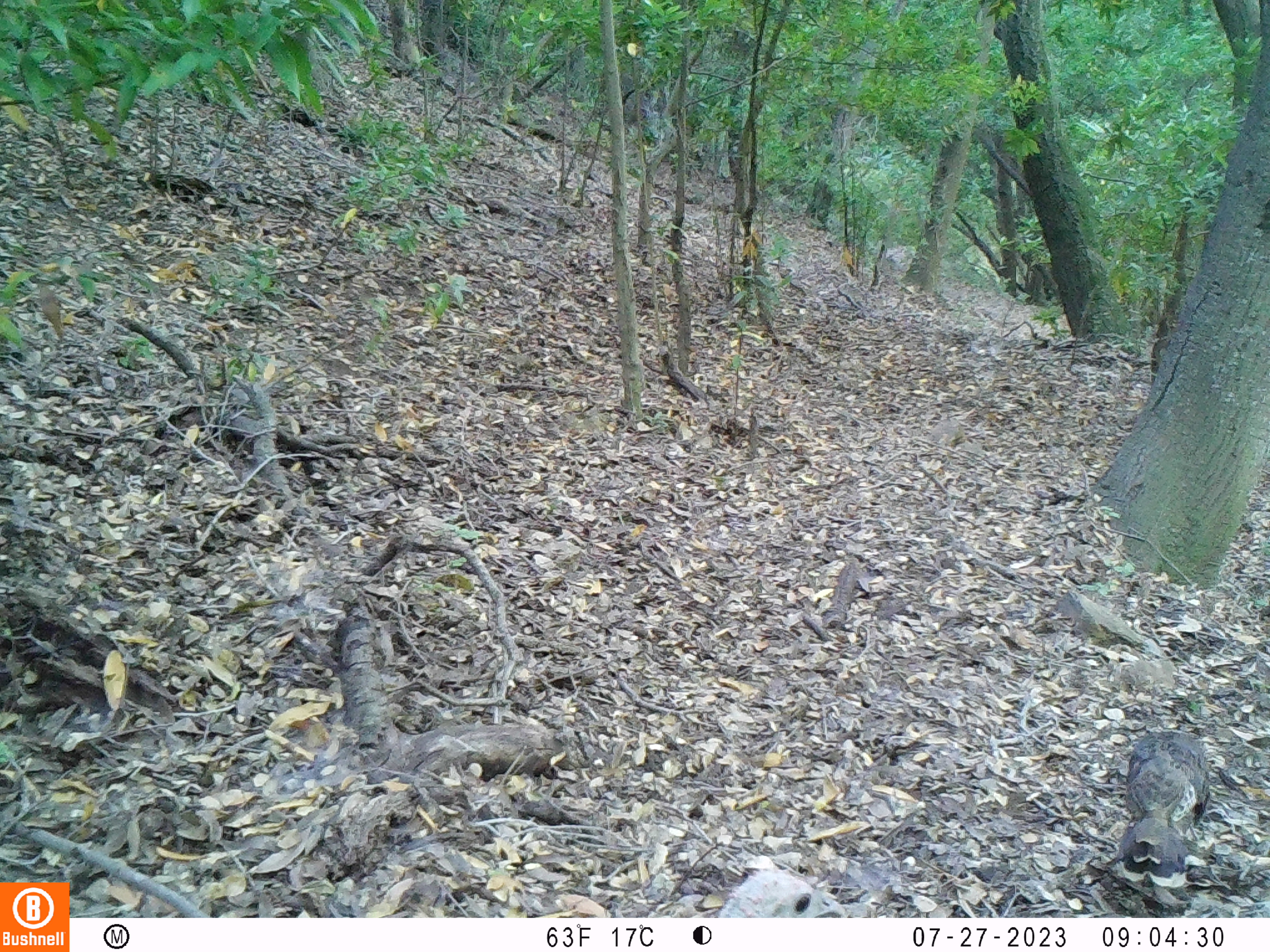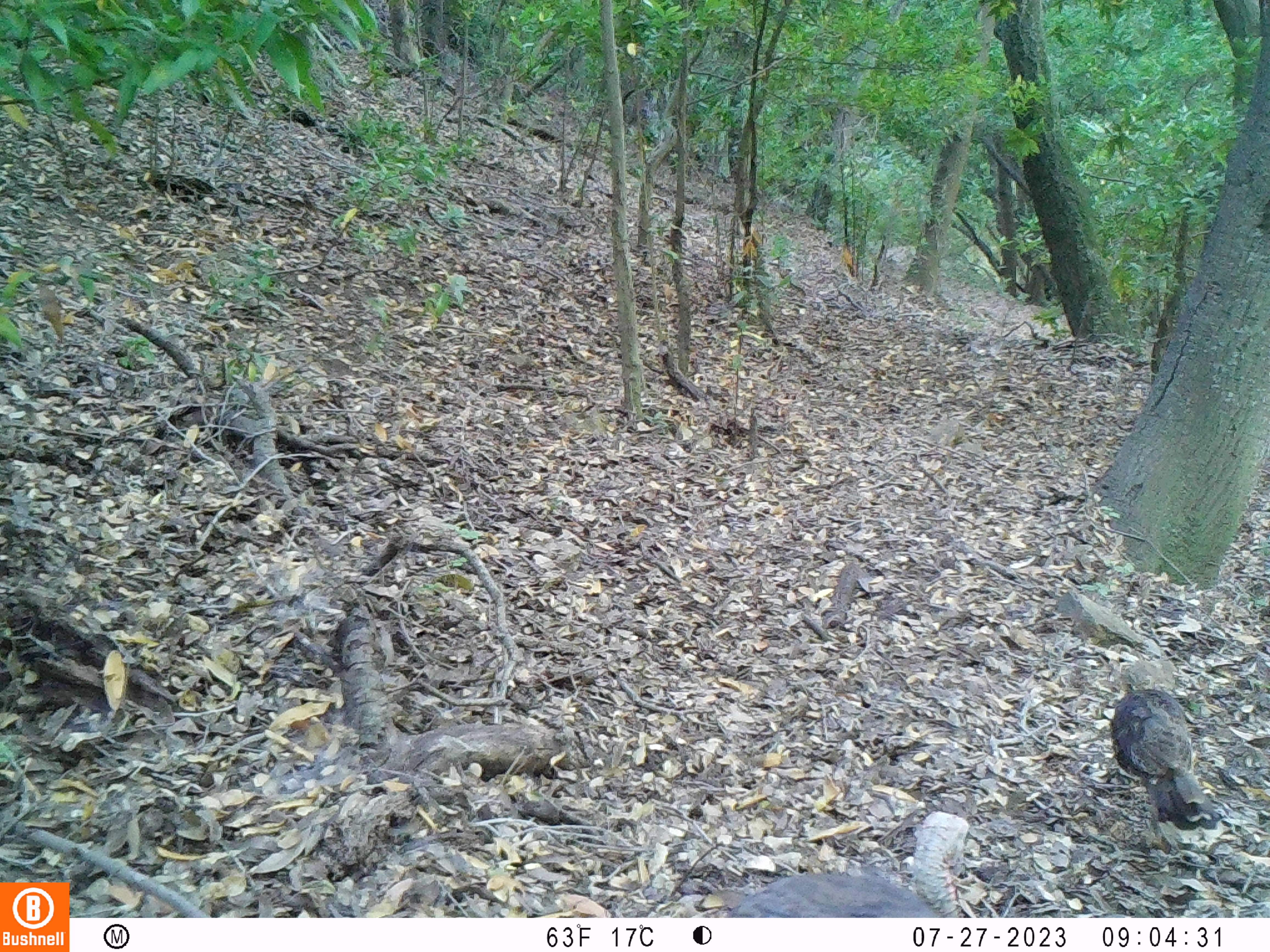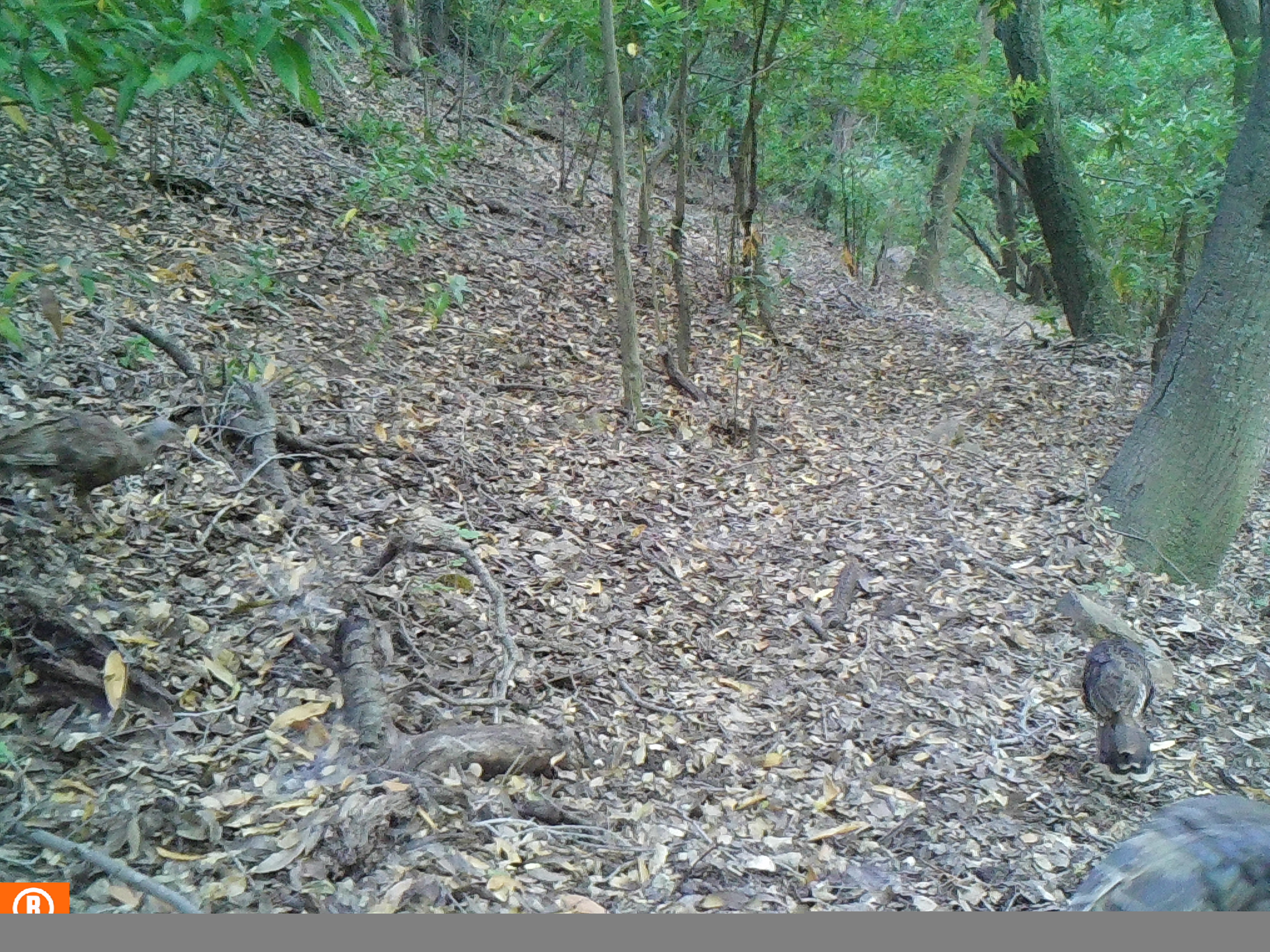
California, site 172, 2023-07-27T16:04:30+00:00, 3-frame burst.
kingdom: Animalia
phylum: Chordata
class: Aves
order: Galliformes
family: Phasianidae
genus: Meleagris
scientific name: Meleagris gallopavo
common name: turkey